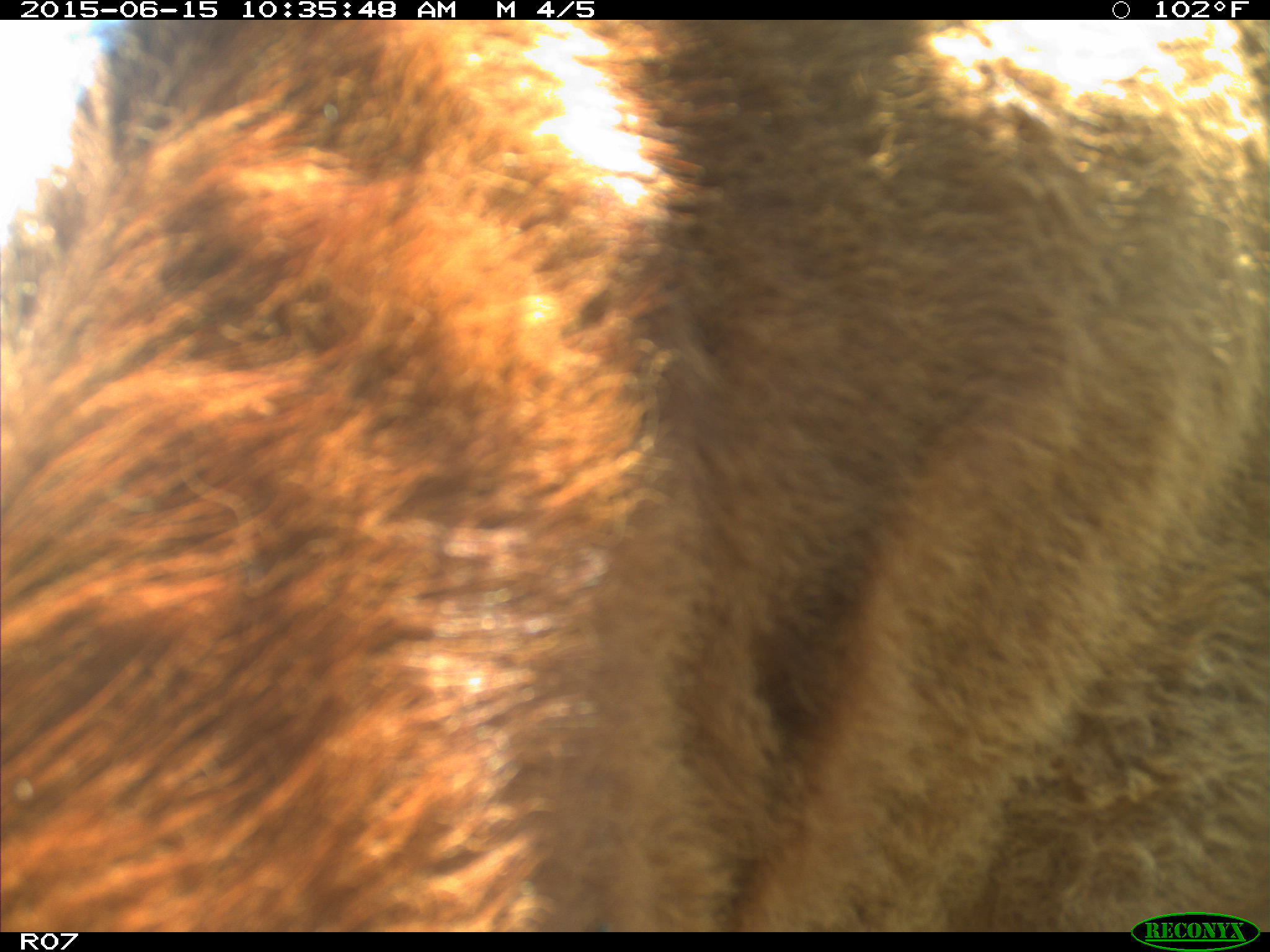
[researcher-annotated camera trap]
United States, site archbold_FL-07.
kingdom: Animalia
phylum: Chordata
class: Mammalia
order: Artiodactyla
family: Bovidae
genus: Bos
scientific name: Bos taurus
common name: domestic cow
Bos taurus (domestic cow).